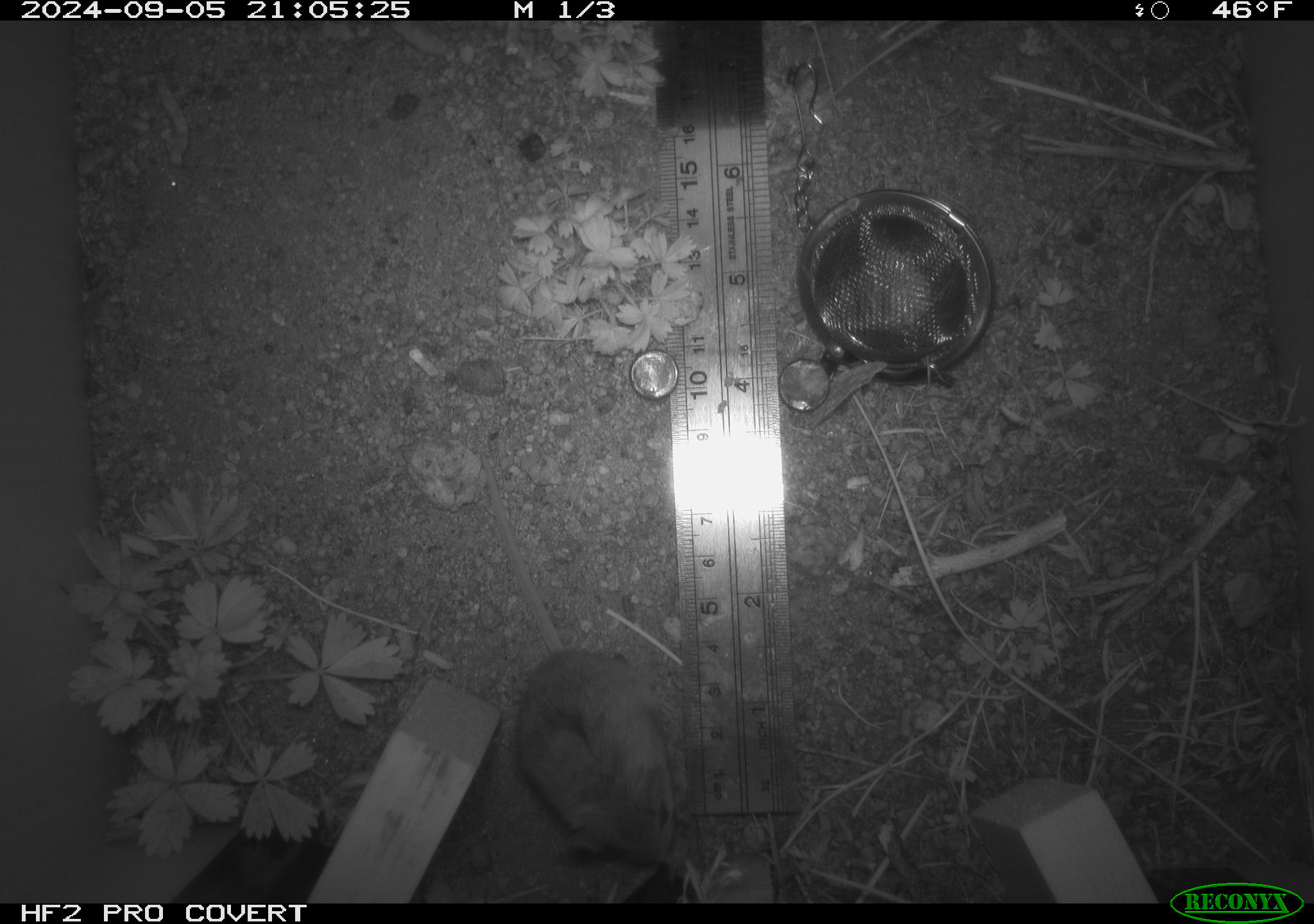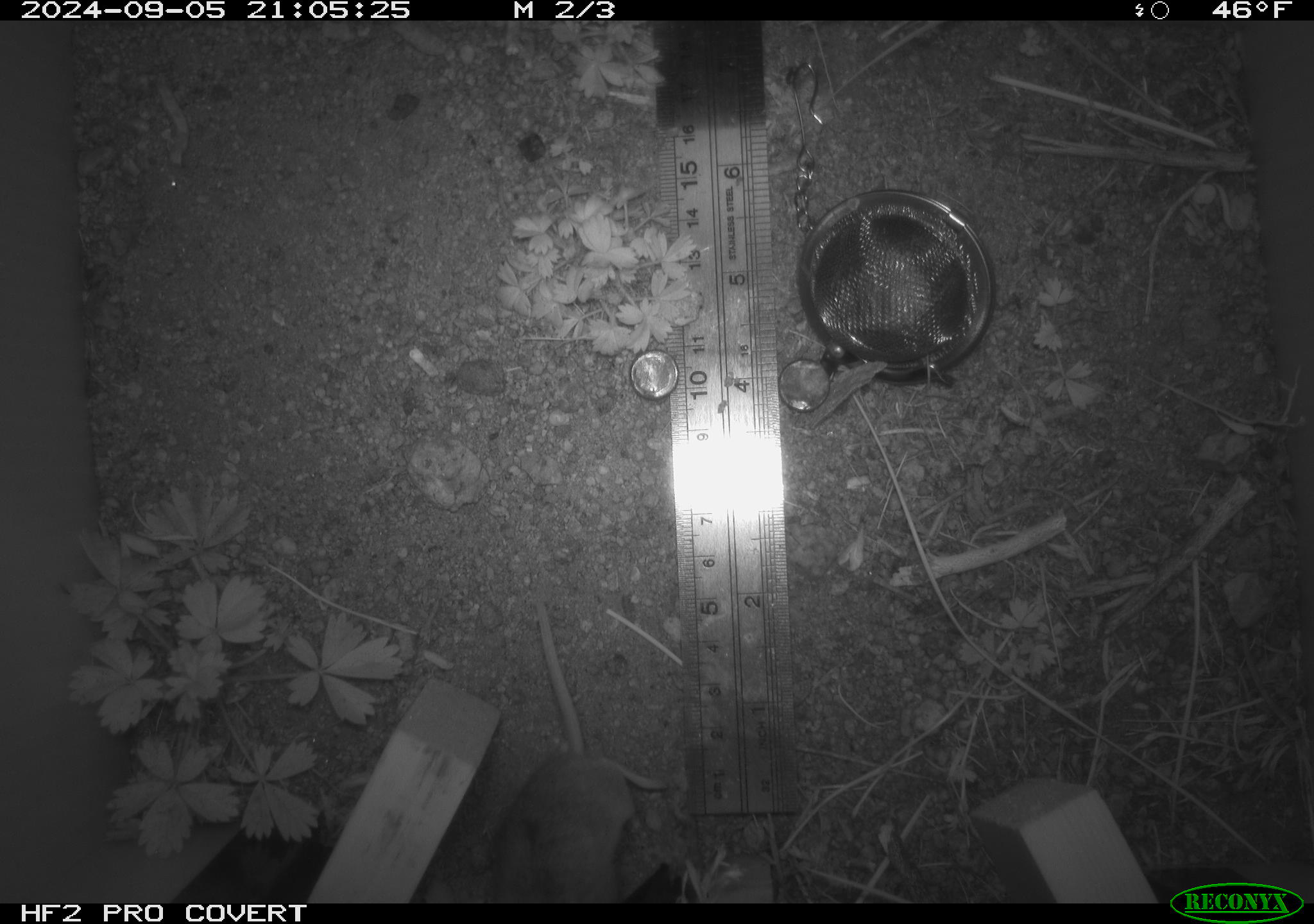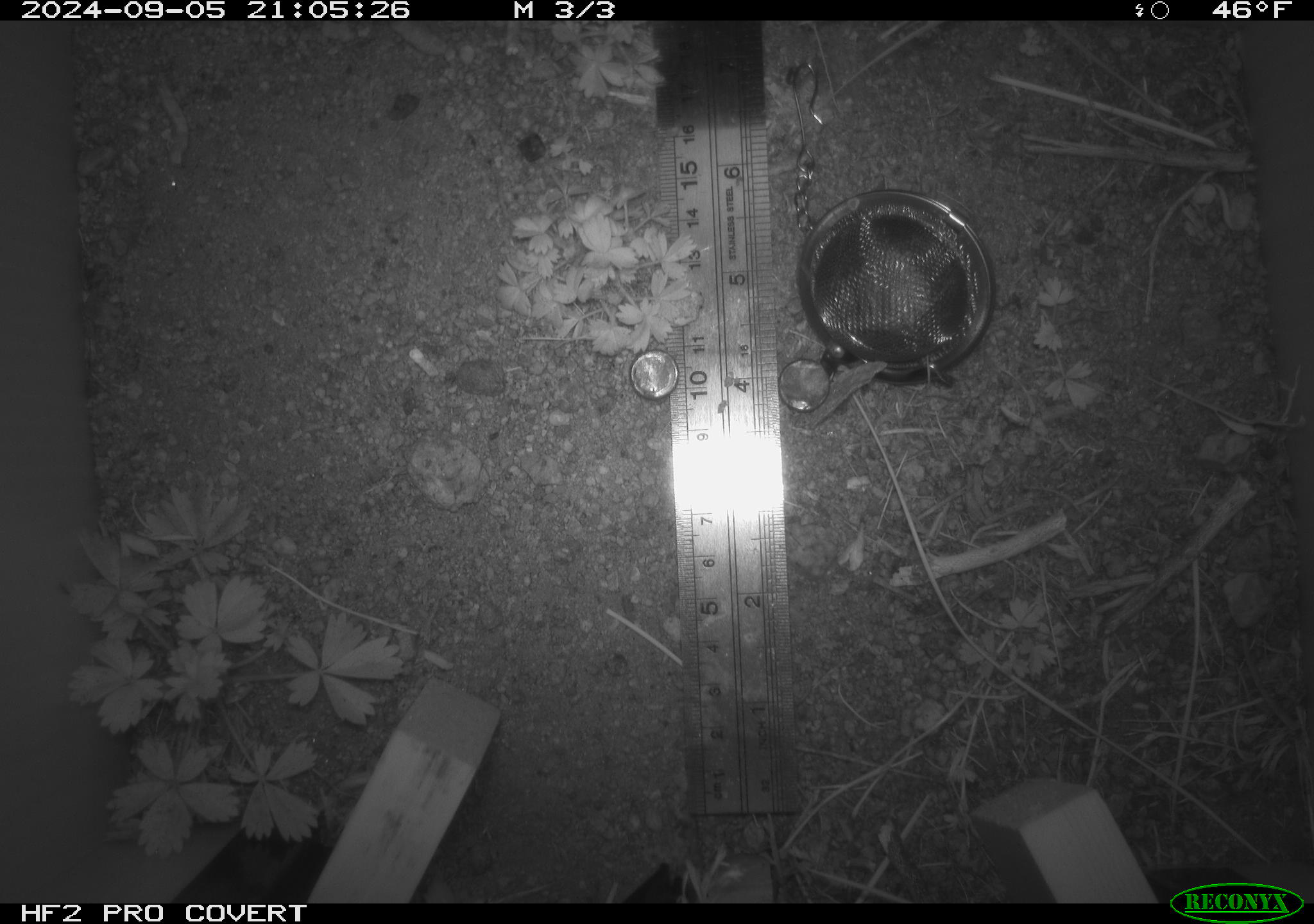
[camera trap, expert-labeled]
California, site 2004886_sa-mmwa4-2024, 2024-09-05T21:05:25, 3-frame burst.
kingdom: Animalia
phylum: Chordata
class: Mammalia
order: Rodentia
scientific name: Rodentia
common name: mouse species